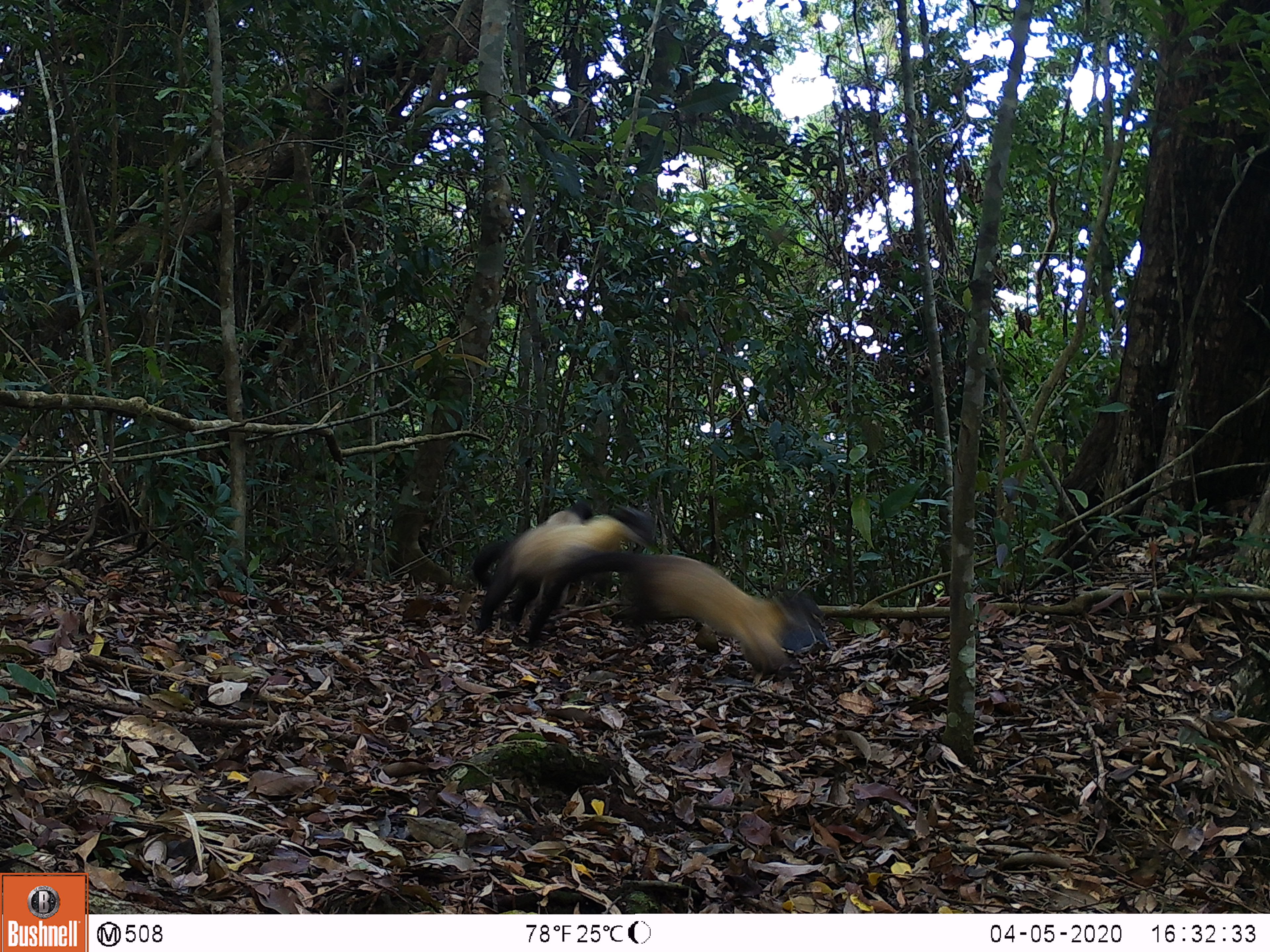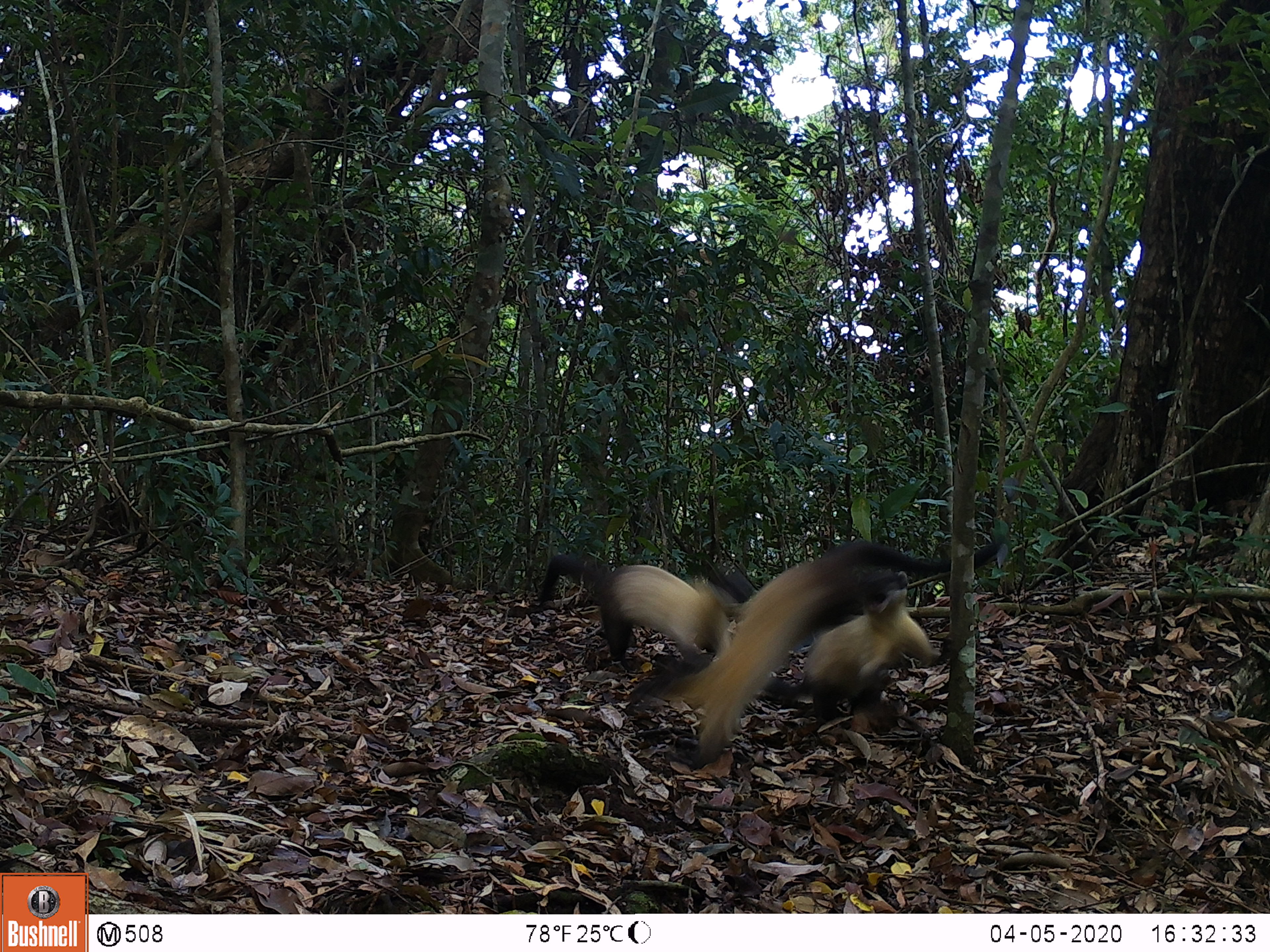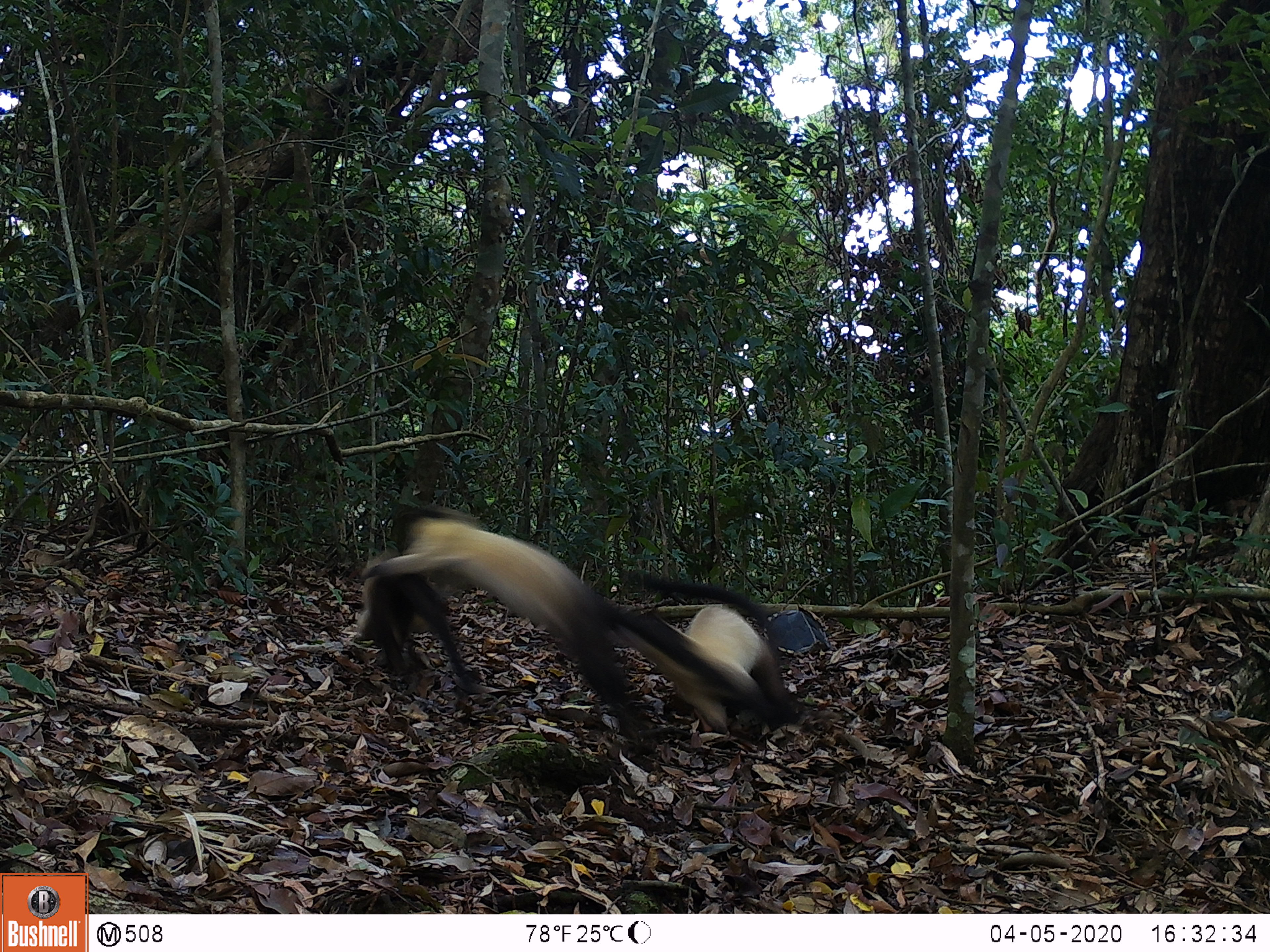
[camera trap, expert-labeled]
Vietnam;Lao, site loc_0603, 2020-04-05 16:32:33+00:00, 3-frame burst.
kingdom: Animalia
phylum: Chordata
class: Mammalia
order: Carnivora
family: Mustelidae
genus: Martes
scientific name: Martes flavigula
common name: yellow-throated marten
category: yellow throated marten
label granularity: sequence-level